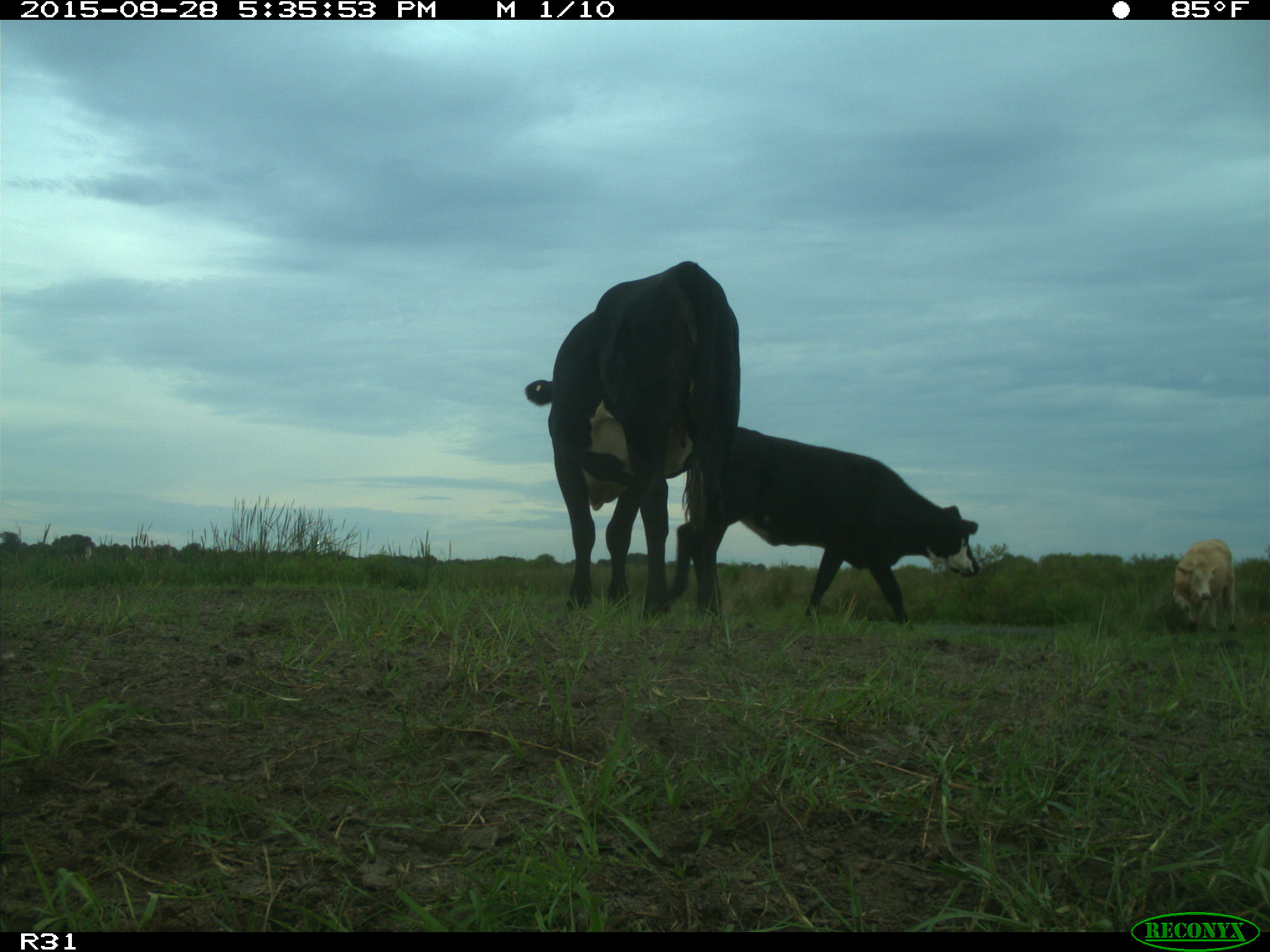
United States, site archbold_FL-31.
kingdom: Animalia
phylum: Chordata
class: Mammalia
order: Artiodactyla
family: Bovidae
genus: Bos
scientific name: Bos taurus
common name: domestic cow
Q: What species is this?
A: Bos taurus (domestic cow).